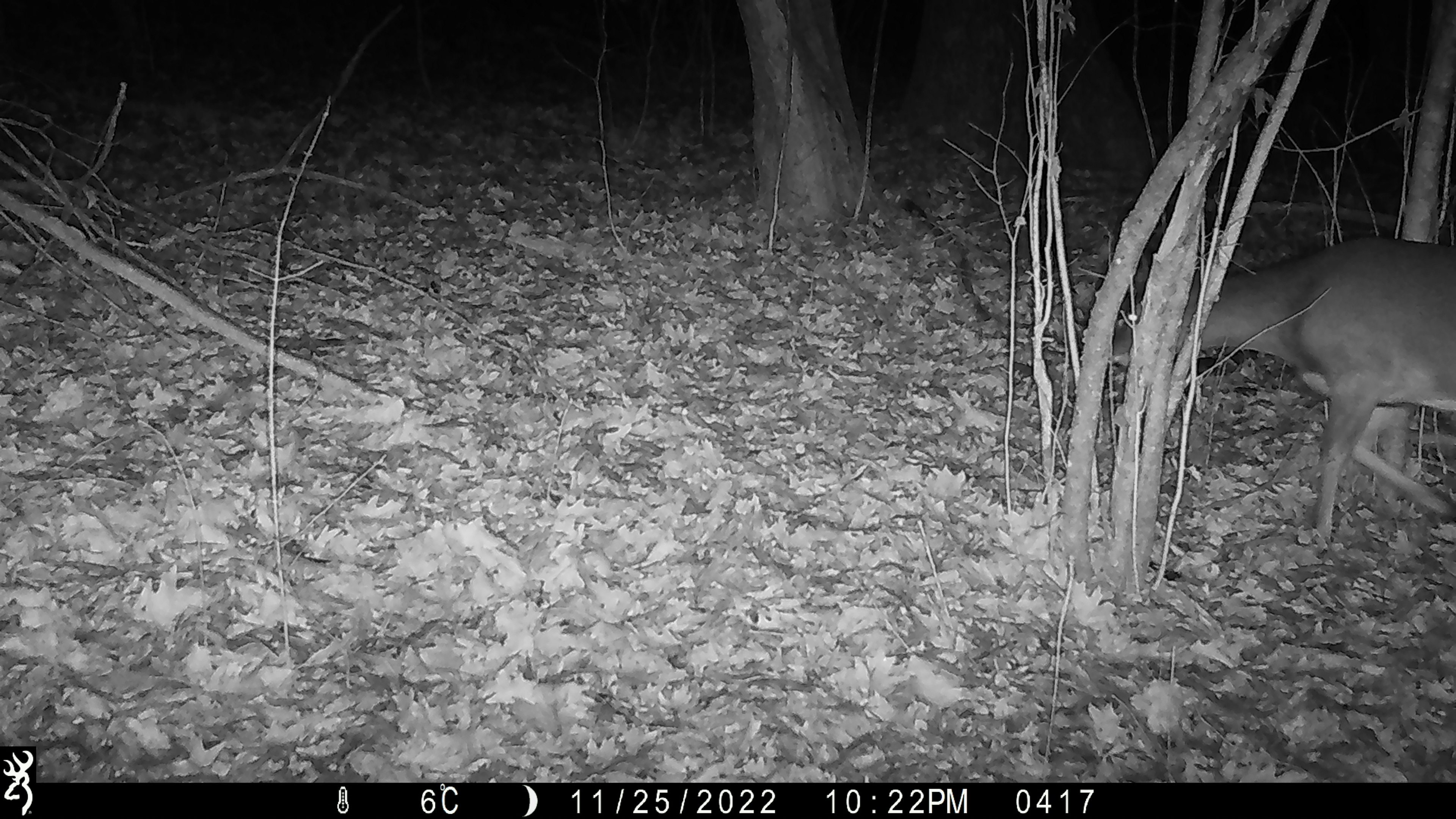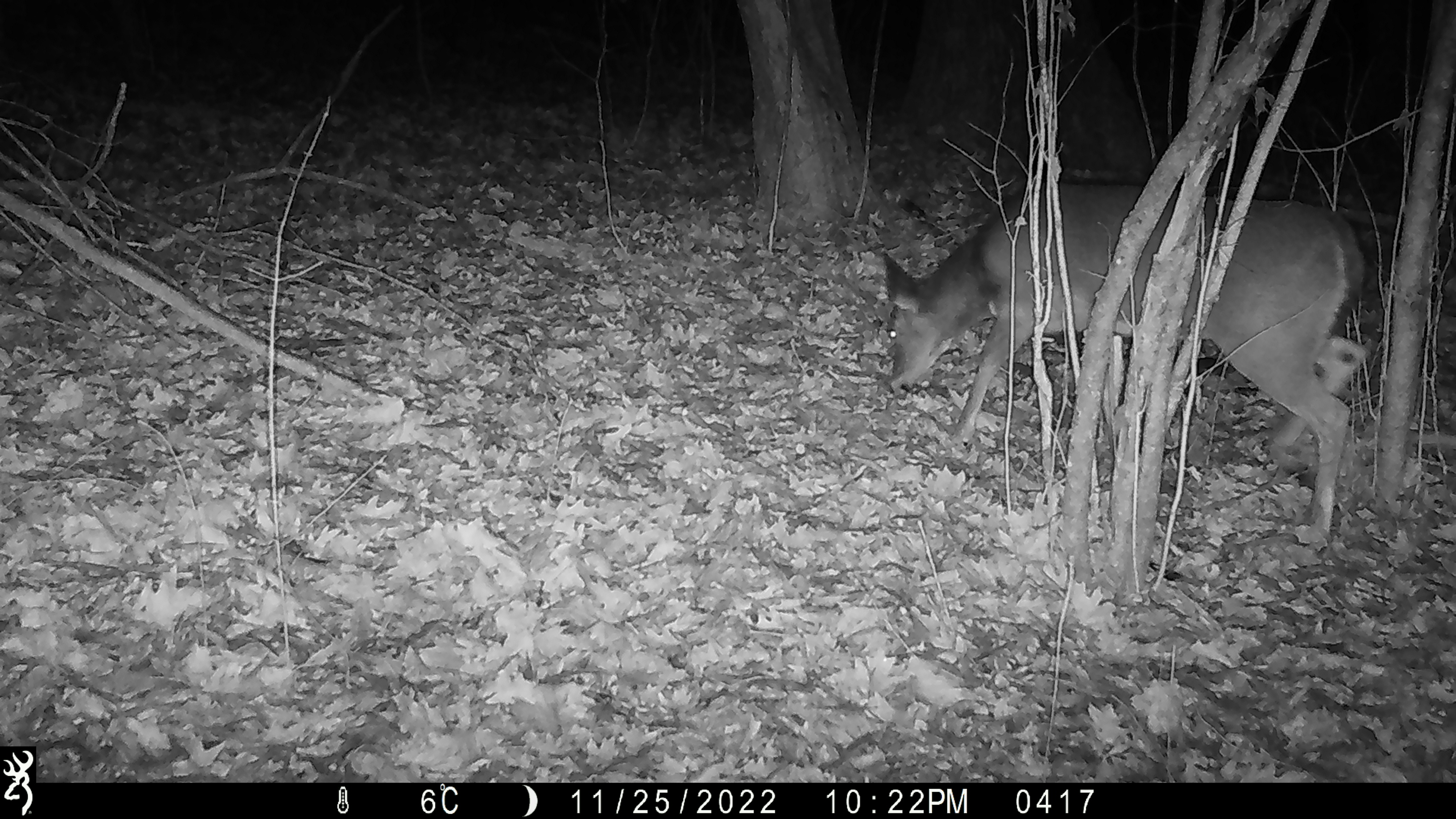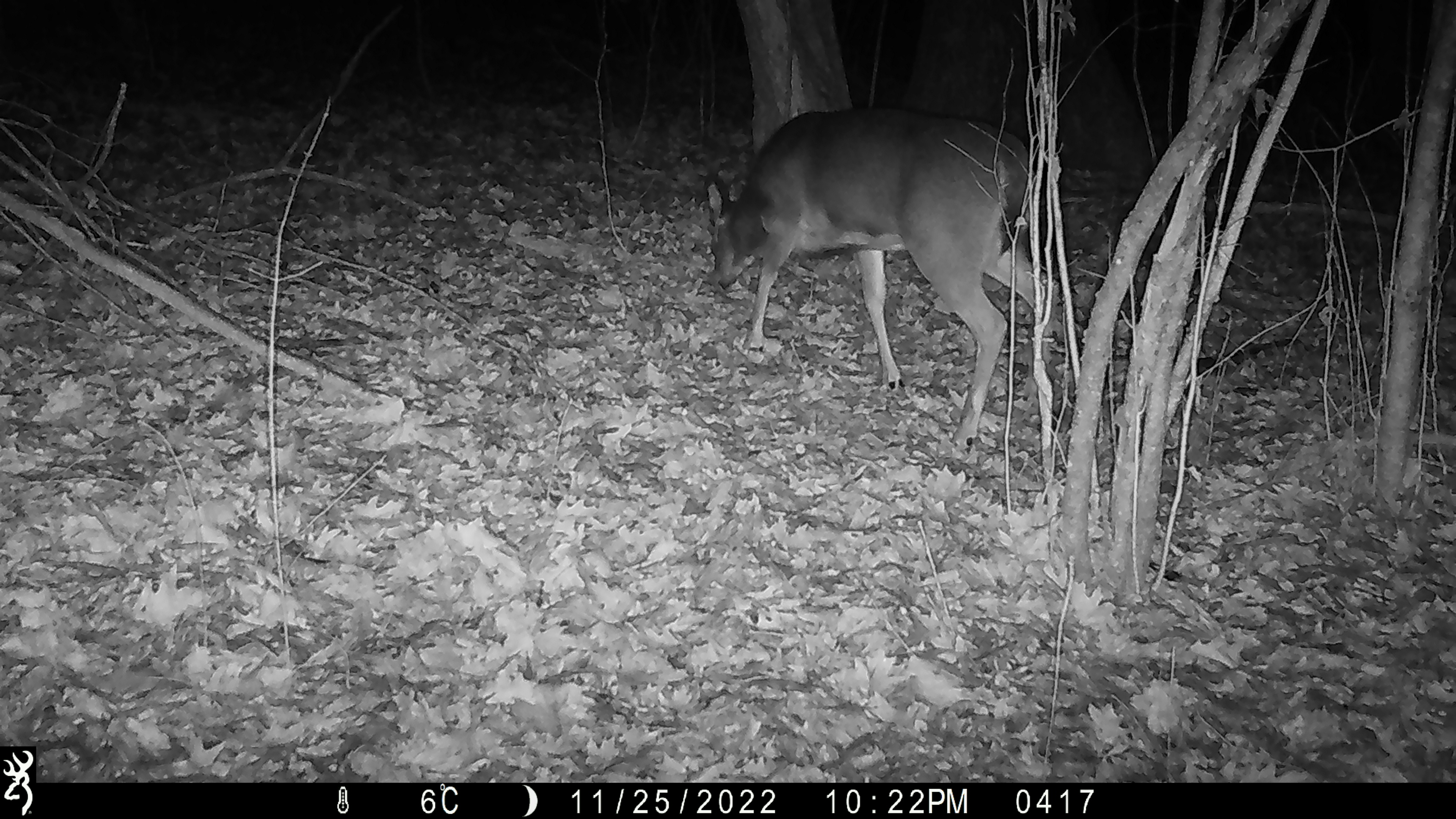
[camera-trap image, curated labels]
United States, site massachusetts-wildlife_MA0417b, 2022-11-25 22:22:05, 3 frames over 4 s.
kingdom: Animalia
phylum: Chordata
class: Mammalia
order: Artiodactyla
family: Cervidae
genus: Odocoileus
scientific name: Odocoileus virginianus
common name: white-tailed deer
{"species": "white-tailed deer (Odocoileus virginianus)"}